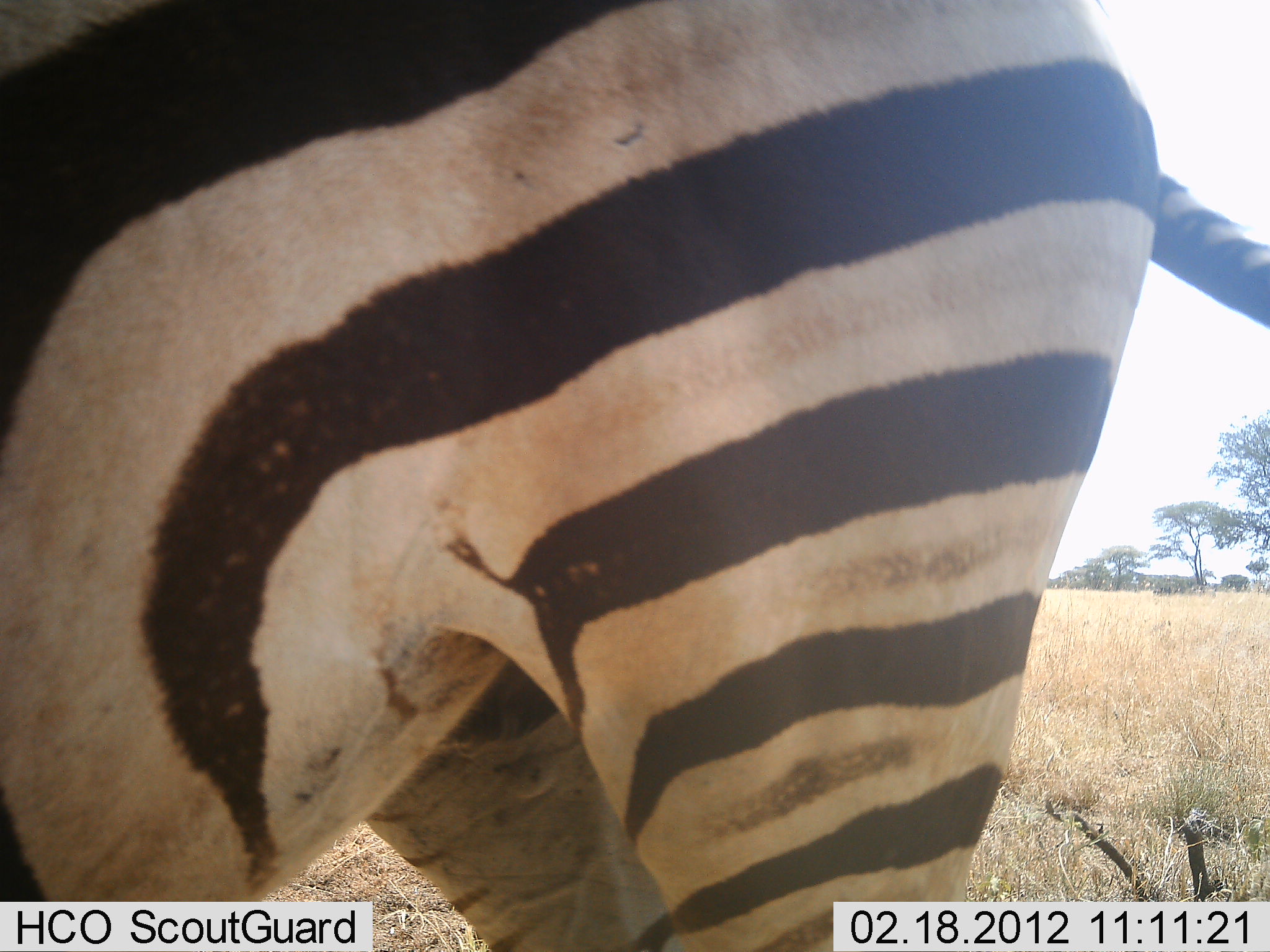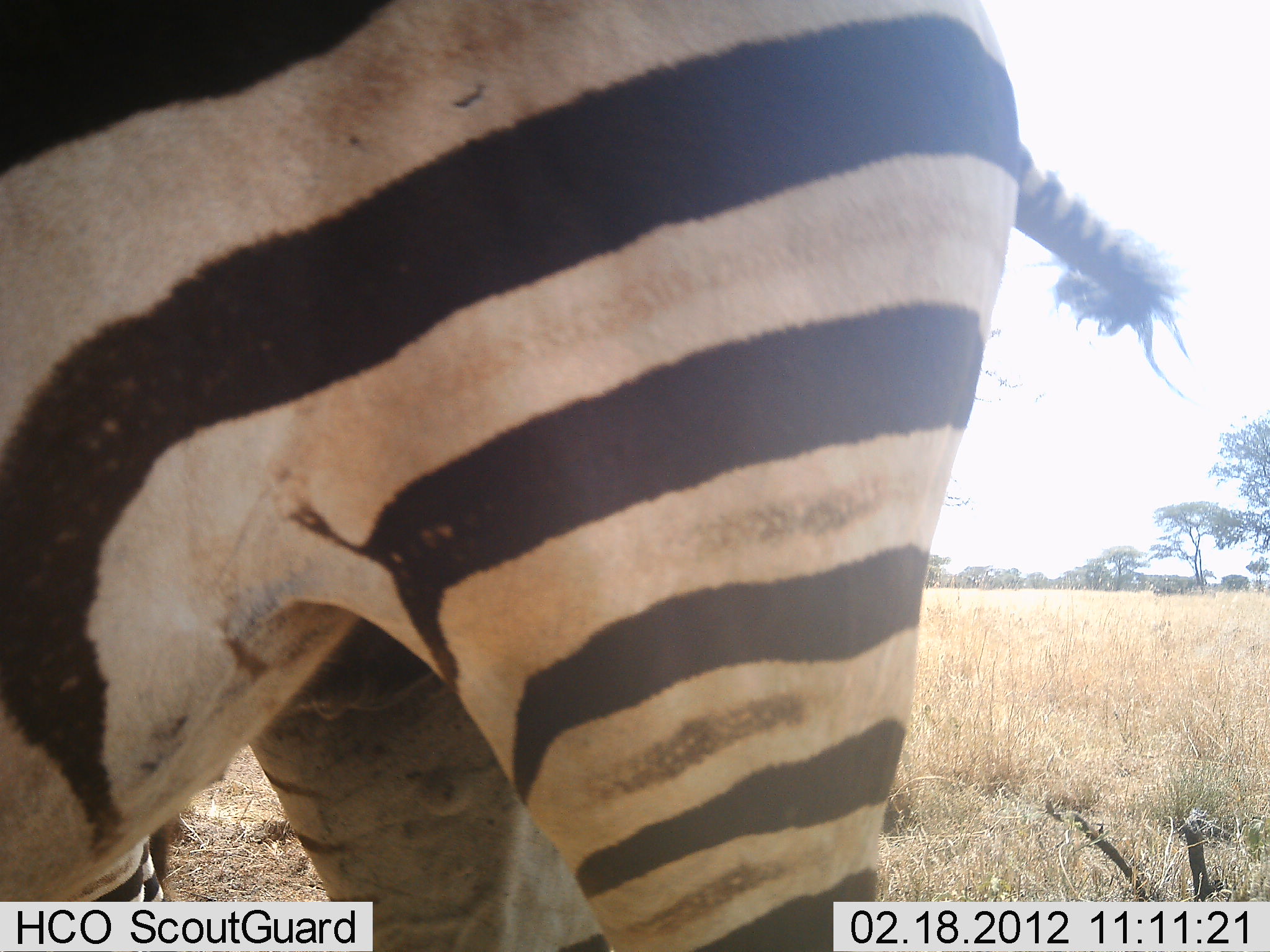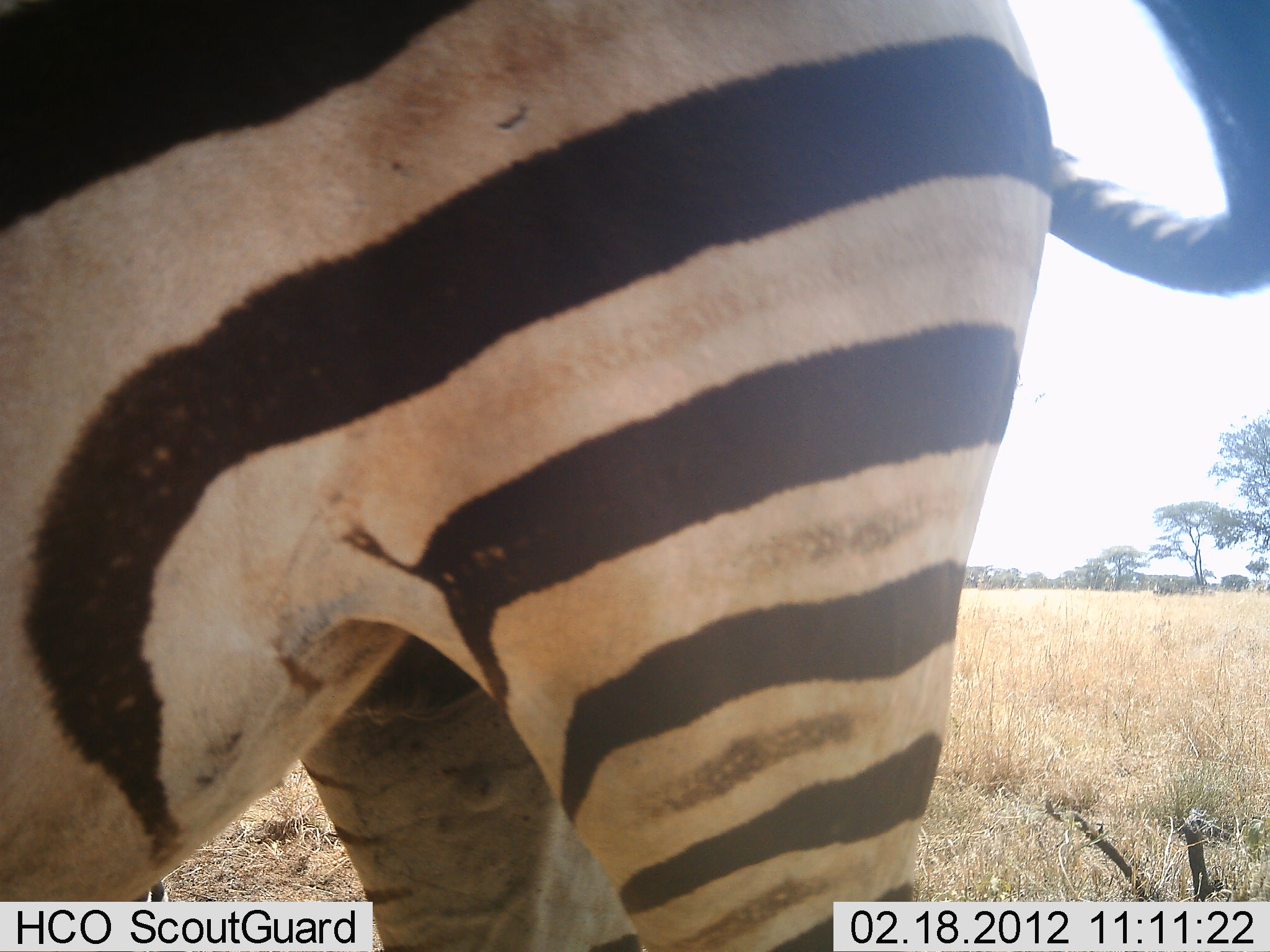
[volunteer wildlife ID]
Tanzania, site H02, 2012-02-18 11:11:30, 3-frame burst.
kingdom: Animalia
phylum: Chordata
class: Mammalia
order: Perissodactyla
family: Equidae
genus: Equus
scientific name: Equus quagga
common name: plains zebra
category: zebra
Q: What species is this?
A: Zebra (plains zebra) (Equus quagga).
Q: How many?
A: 1.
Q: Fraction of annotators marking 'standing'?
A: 80%.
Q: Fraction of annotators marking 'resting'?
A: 0%.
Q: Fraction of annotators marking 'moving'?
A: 13%.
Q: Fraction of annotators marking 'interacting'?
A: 0%.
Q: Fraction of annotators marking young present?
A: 0%.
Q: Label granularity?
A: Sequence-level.